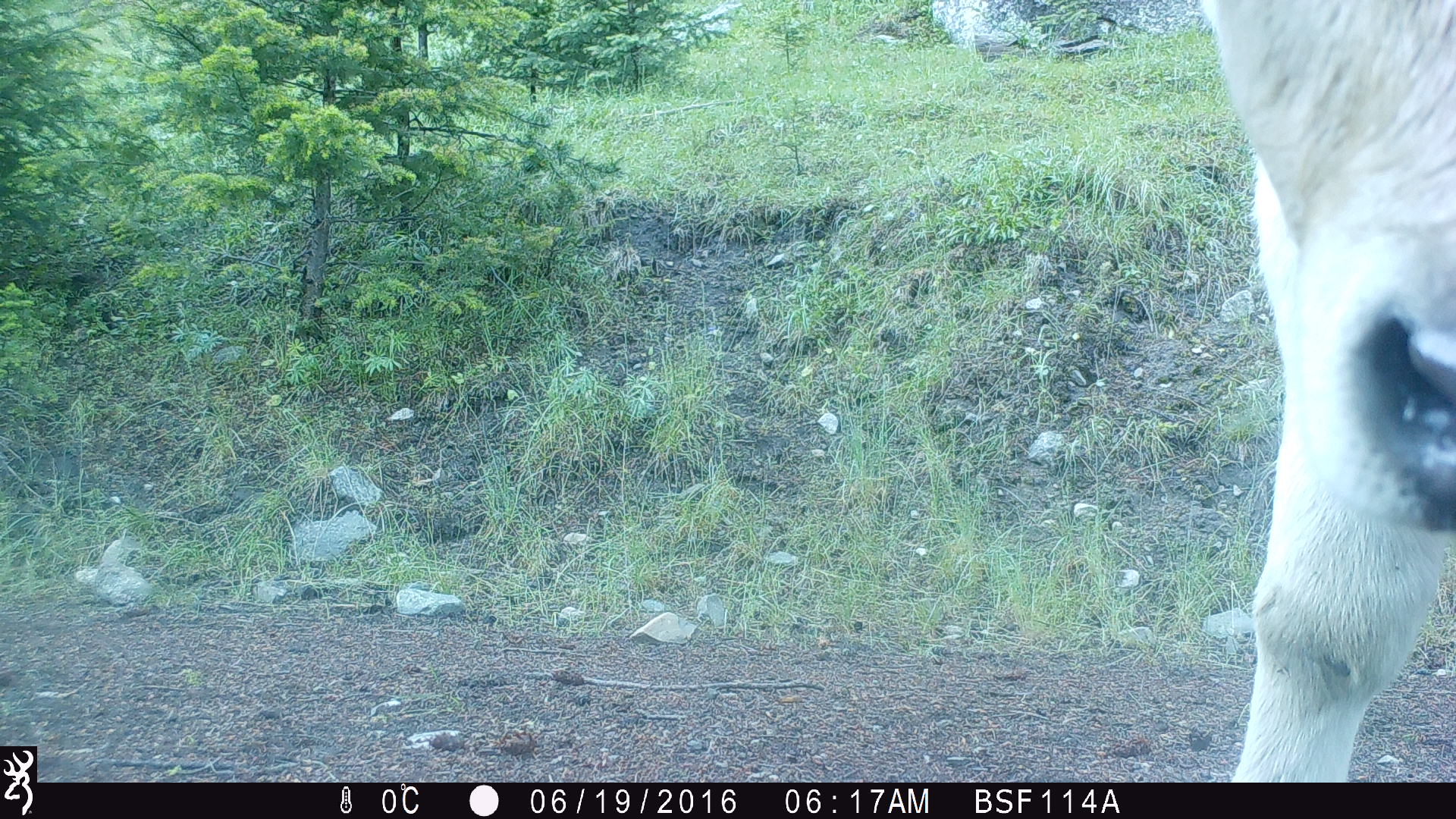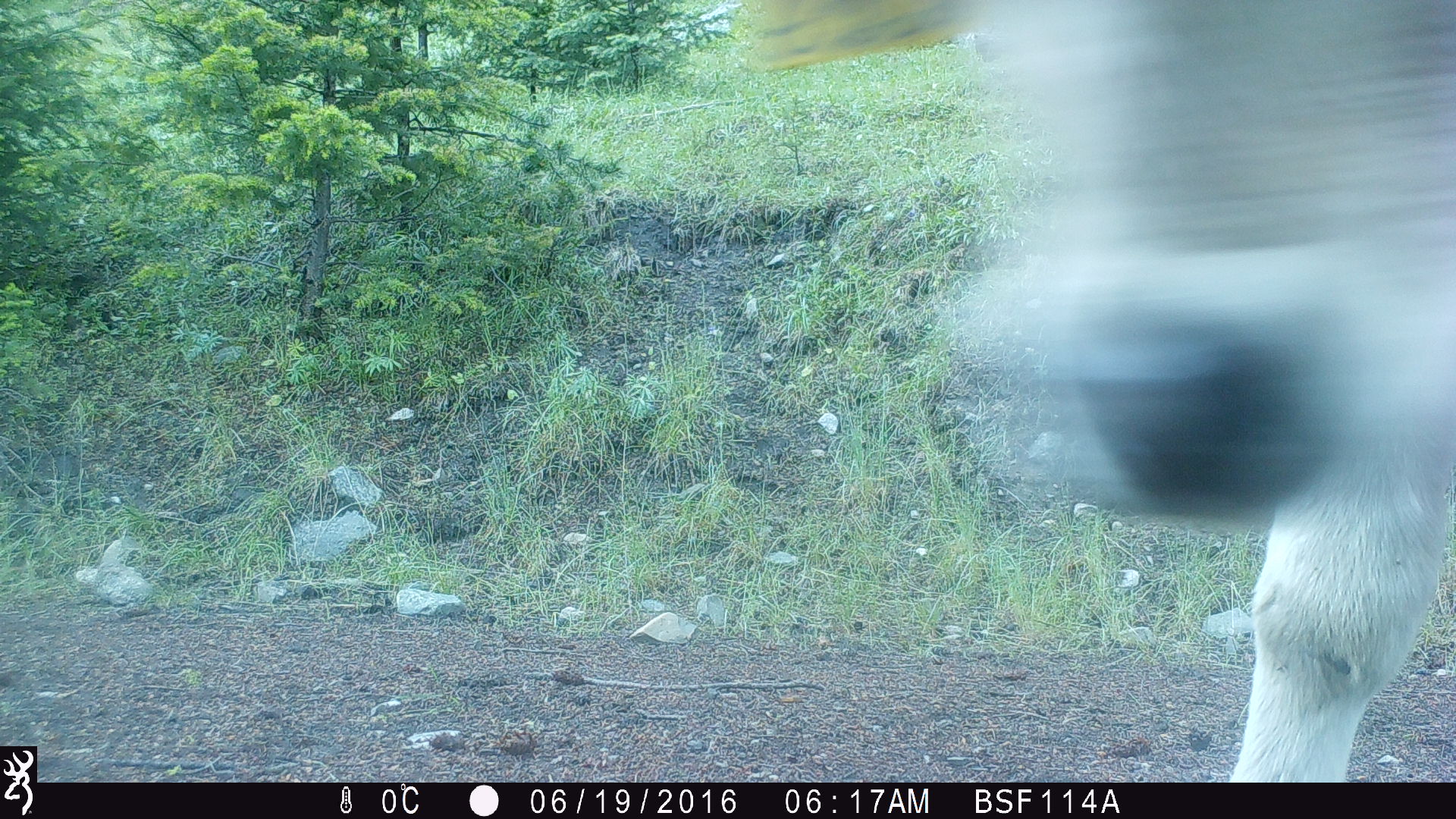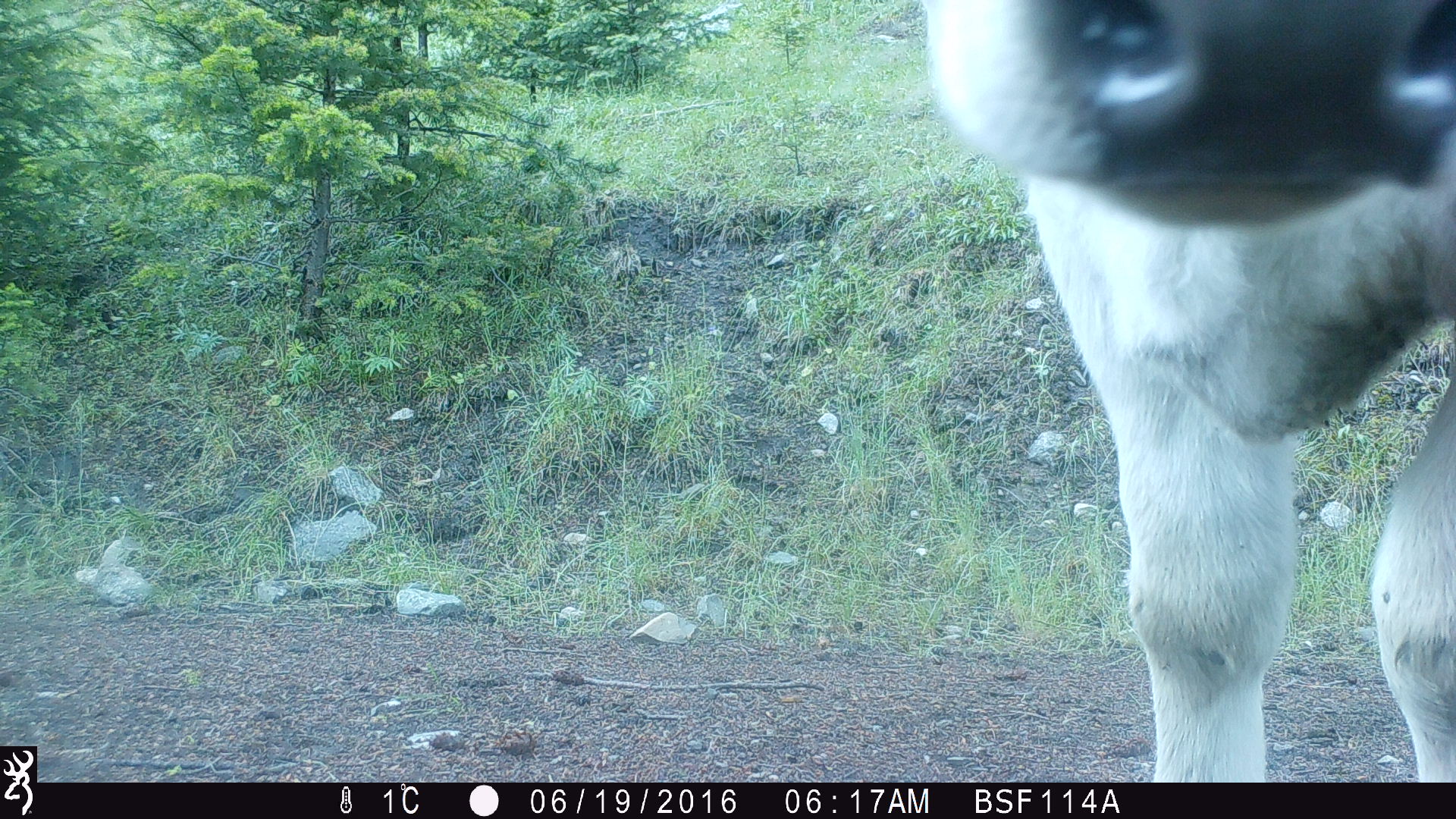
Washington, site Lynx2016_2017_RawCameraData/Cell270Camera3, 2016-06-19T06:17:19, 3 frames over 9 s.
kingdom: Animalia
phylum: Chordata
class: Mammalia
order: Artiodactyla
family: Bovidae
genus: Bos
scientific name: Bos taurus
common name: domestic cattle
Domestic cattle (Bos taurus). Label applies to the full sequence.